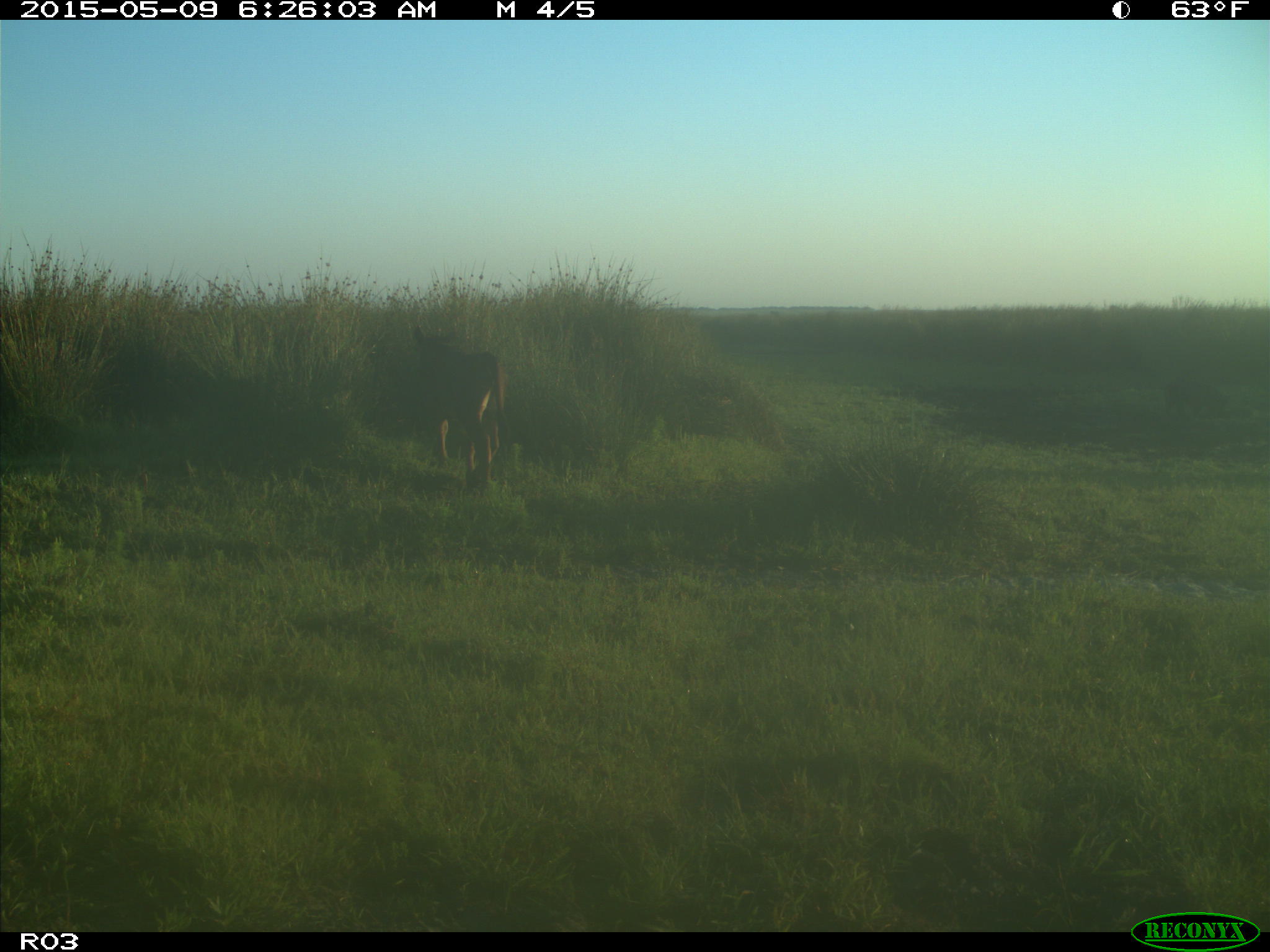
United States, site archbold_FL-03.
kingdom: Animalia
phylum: Chordata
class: Mammalia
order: Artiodactyla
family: Bovidae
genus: Bos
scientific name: Bos taurus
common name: domestic cow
Bos taurus (domestic cow).